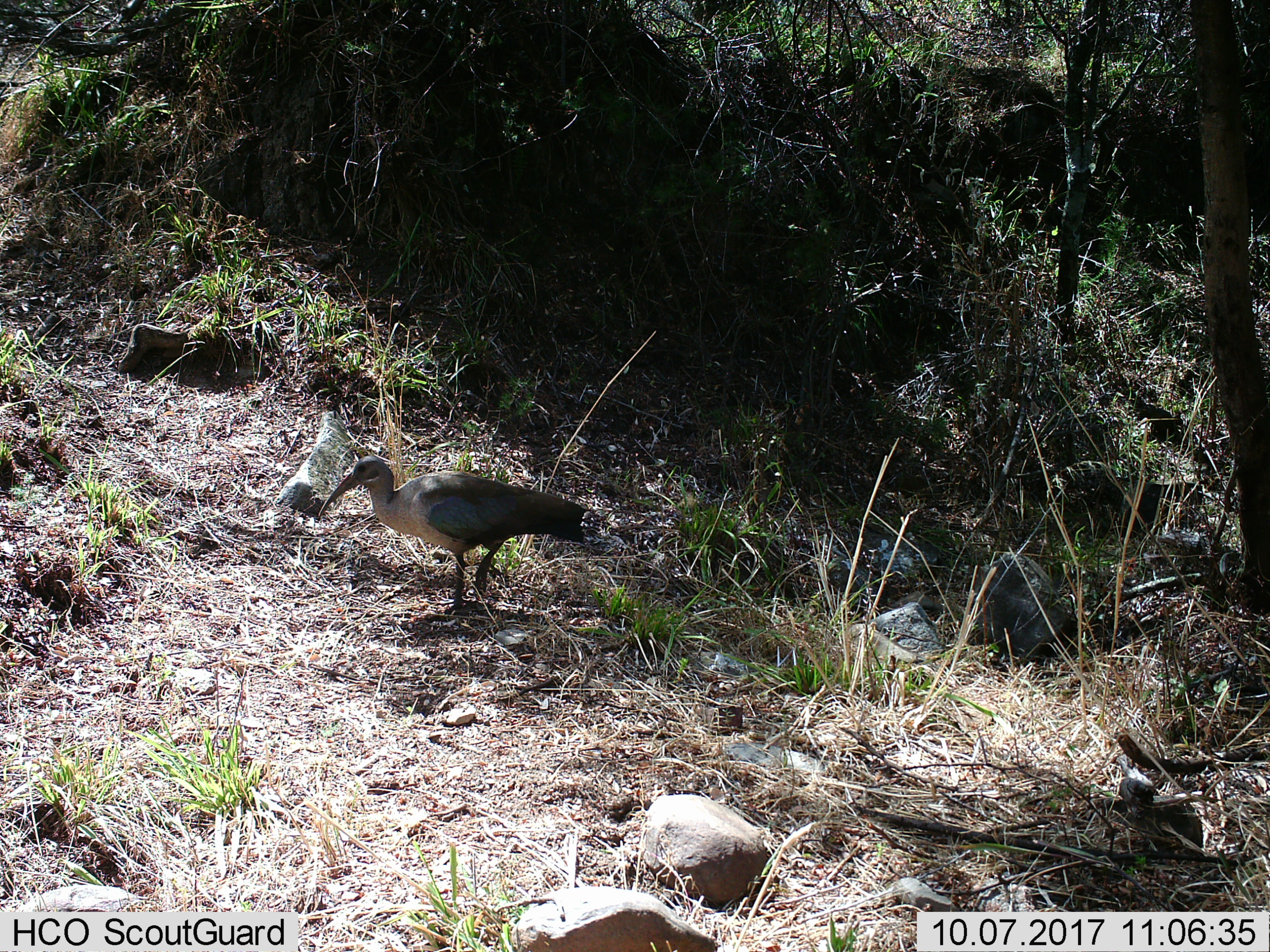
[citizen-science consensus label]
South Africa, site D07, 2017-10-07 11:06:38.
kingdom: Animalia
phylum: Chordata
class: Aves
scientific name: Aves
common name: bird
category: birdother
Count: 1.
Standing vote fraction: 60%.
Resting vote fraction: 0%.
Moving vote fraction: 40%.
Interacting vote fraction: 0%.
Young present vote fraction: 0%.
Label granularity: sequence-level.